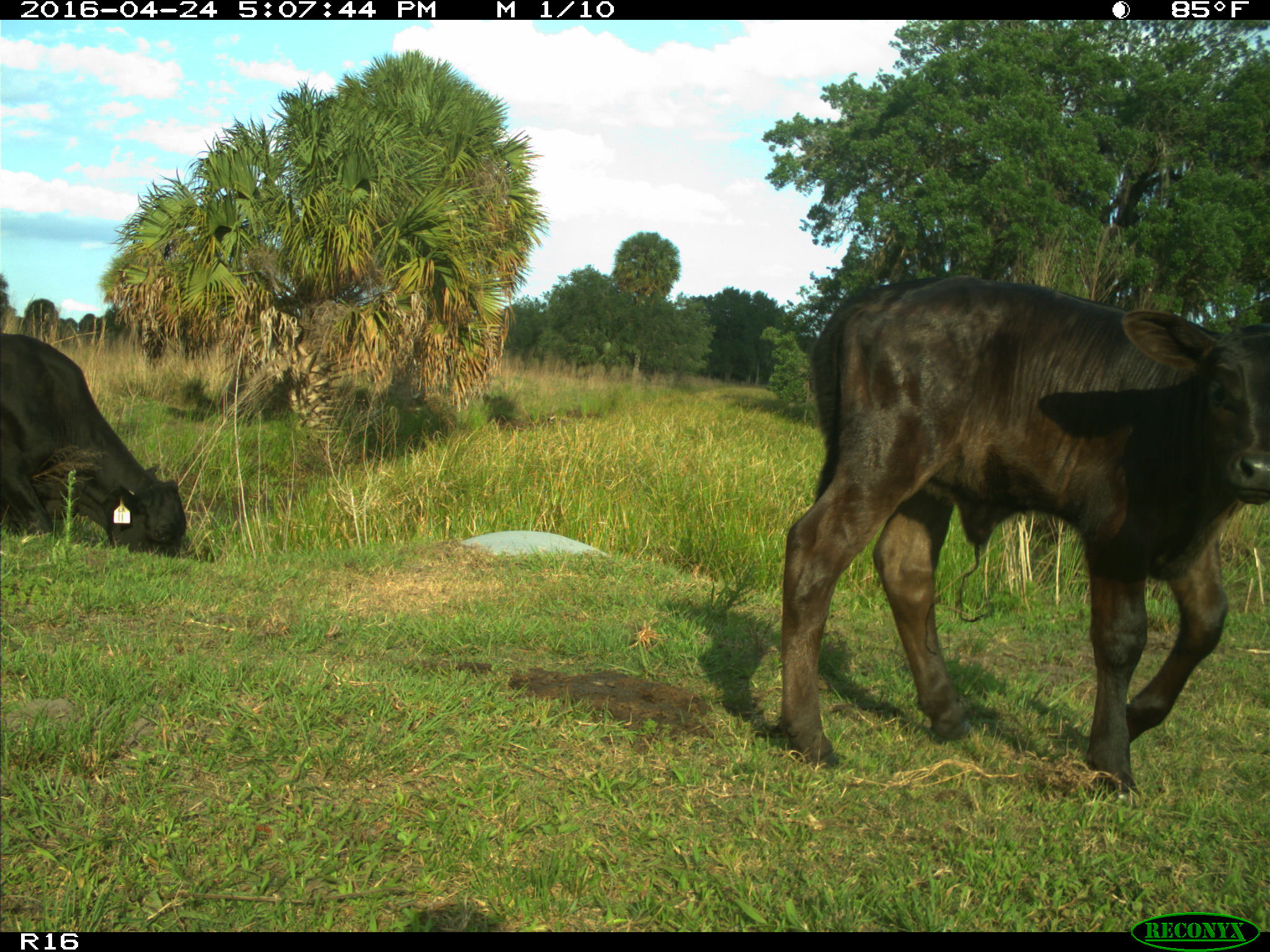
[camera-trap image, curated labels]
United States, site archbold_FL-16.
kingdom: Animalia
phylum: Chordata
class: Mammalia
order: Artiodactyla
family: Bovidae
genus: Bos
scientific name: Bos taurus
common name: domestic cow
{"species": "Bos taurus (domestic cow)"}